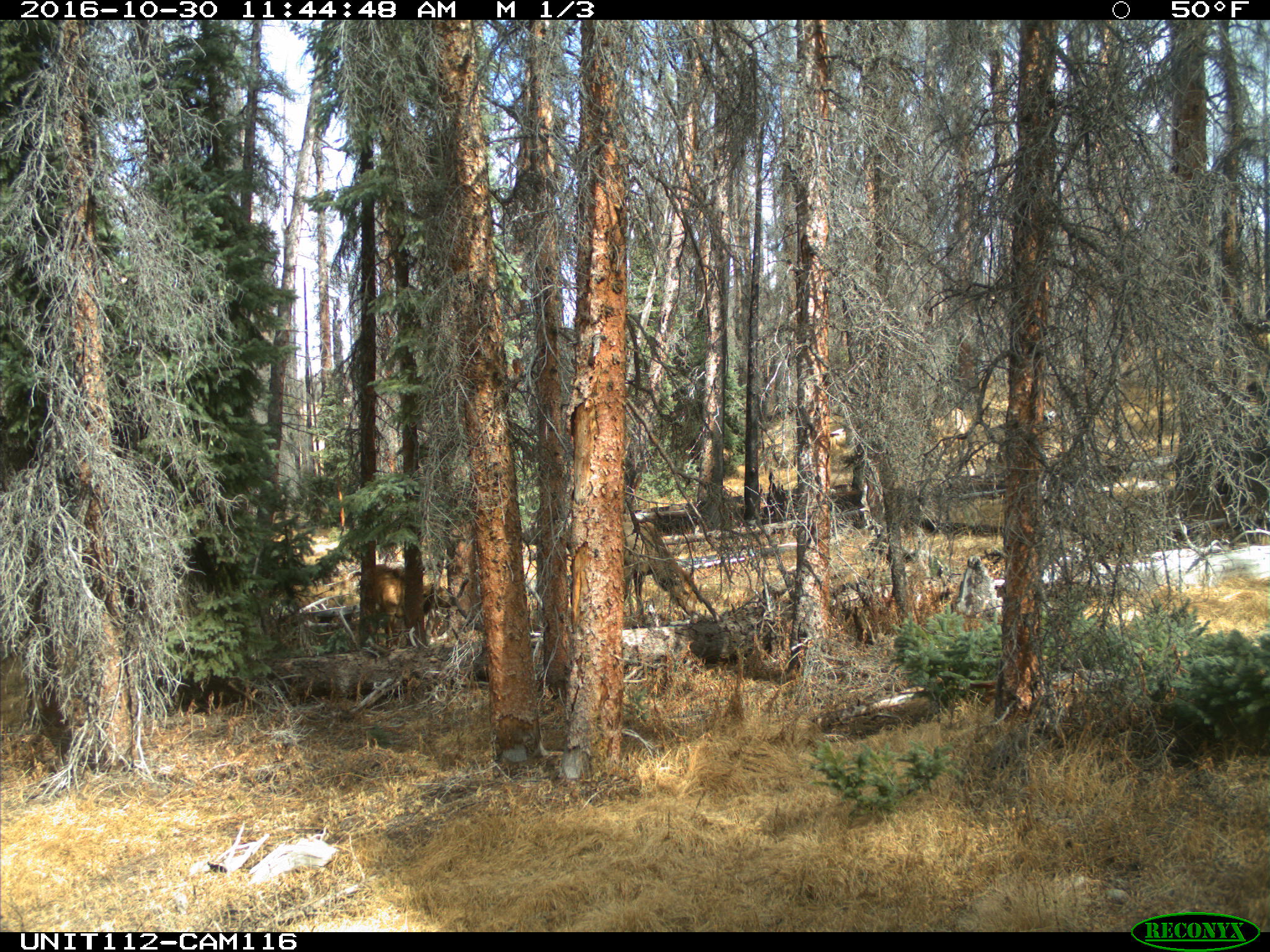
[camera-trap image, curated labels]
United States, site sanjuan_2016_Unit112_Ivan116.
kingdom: Animalia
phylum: Chordata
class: Mammalia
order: Artiodactyla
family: Cervidae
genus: Cervus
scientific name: Cervus elaphus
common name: red deer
Cervus elaphus (red deer).